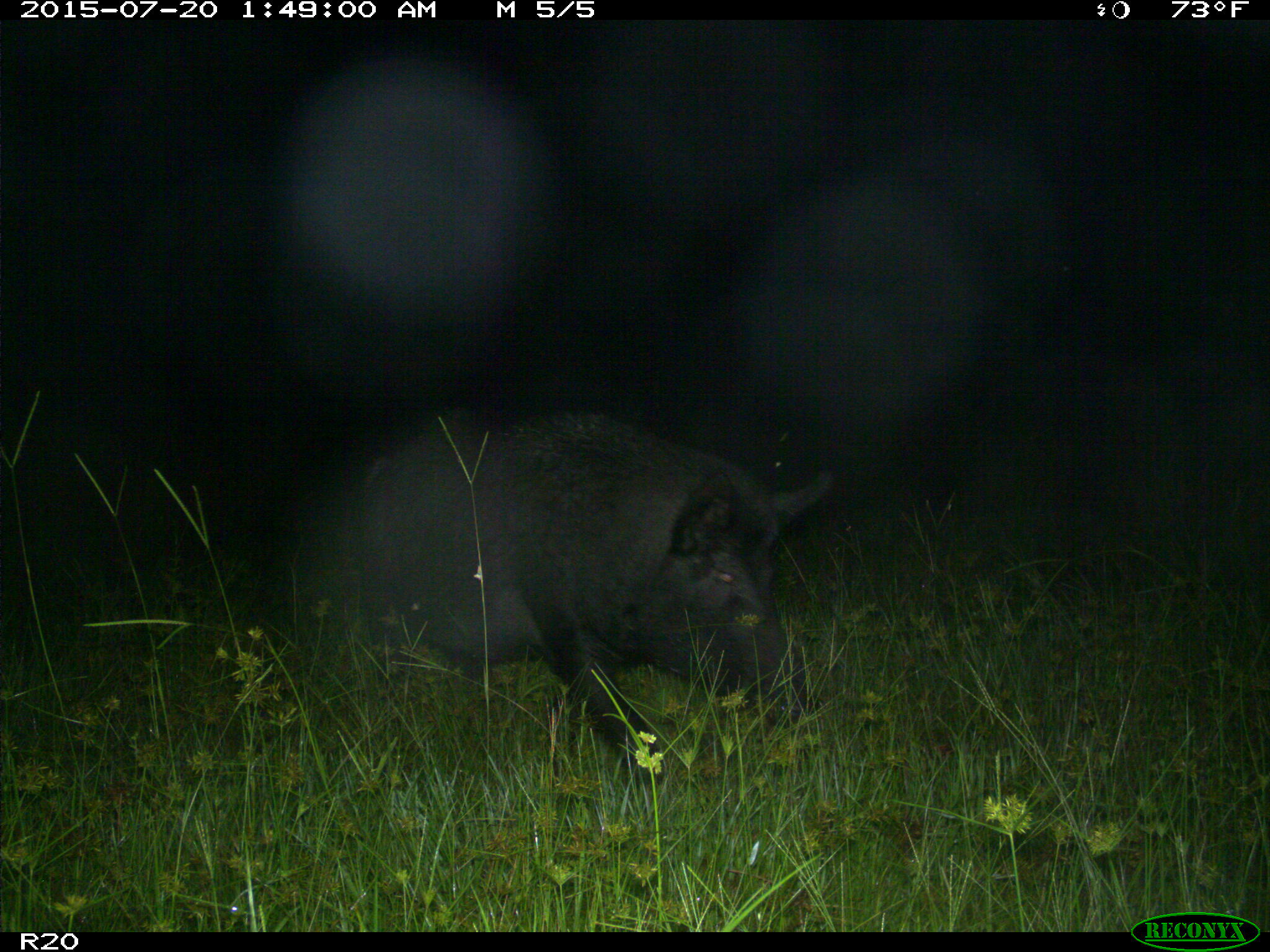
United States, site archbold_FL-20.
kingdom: Animalia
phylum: Chordata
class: Mammalia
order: Artiodactyla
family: Suidae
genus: Sus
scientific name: Sus scrofa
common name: wild boar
Sus scrofa (wild boar).